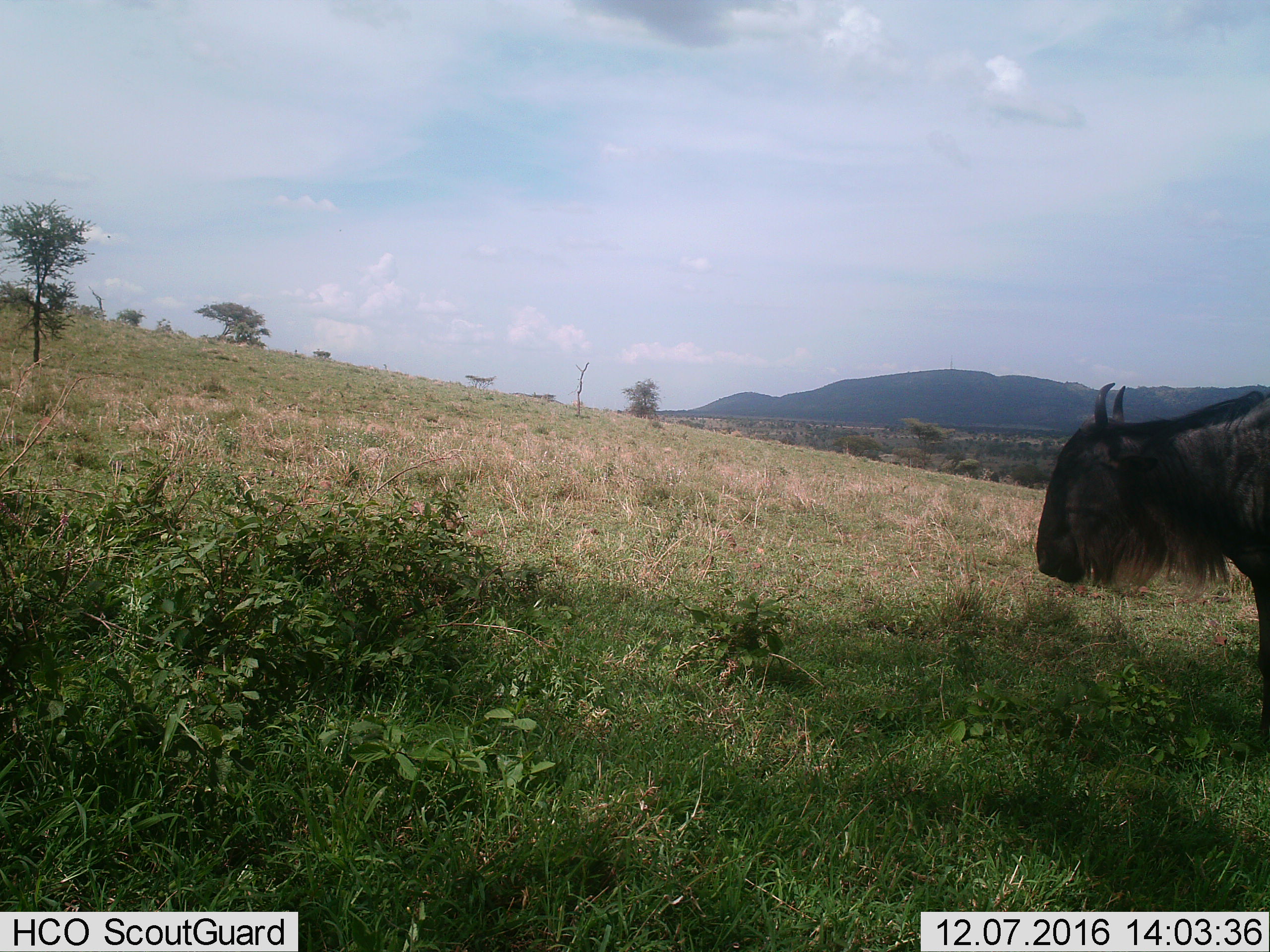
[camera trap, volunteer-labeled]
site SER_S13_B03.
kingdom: Animalia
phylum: Chordata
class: Mammalia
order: Artiodactyla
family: Bovidae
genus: Connochaetes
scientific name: Connochaetes taurinus taurinus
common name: blue wildebeest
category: wildebeestblue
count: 1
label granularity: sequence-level